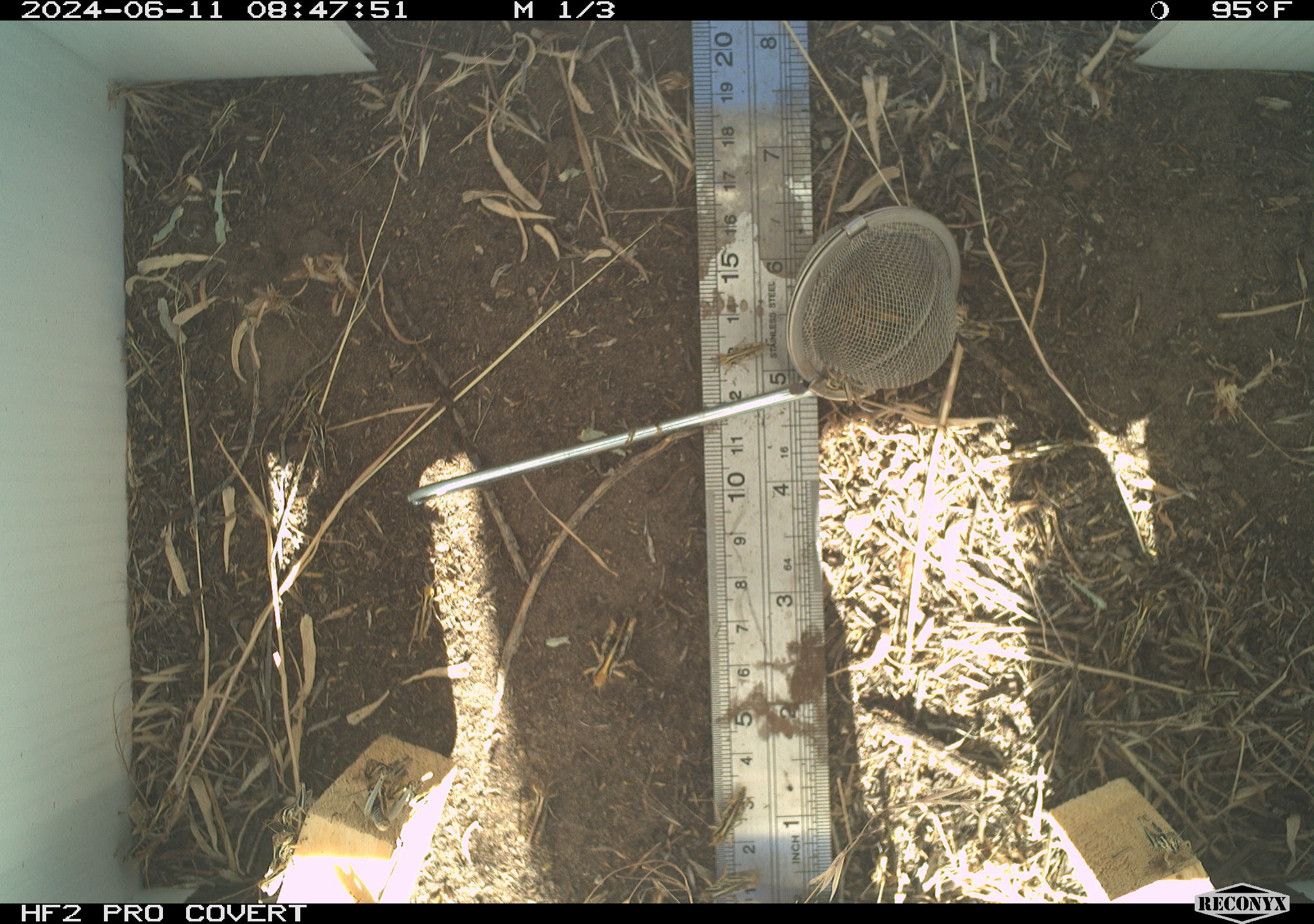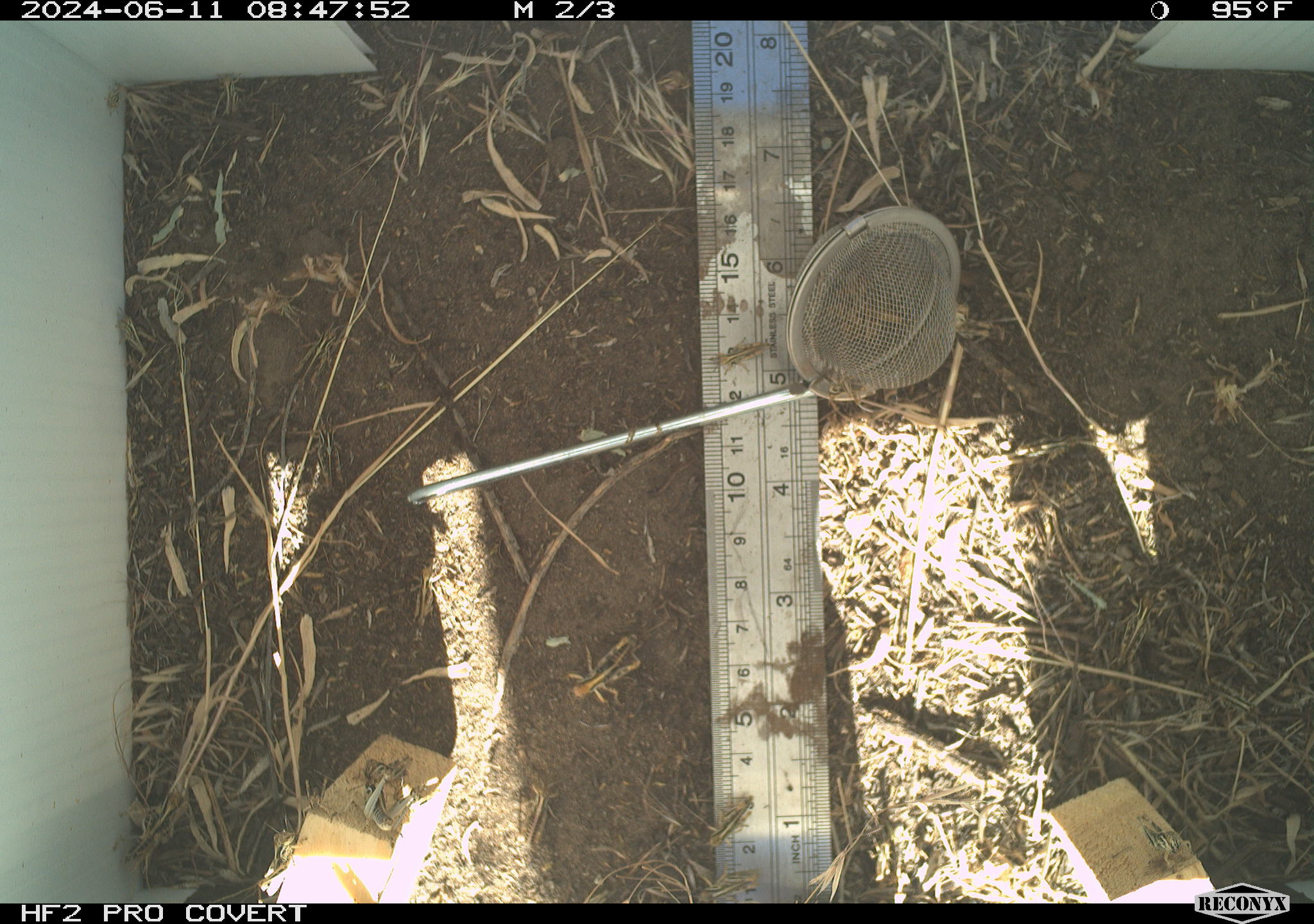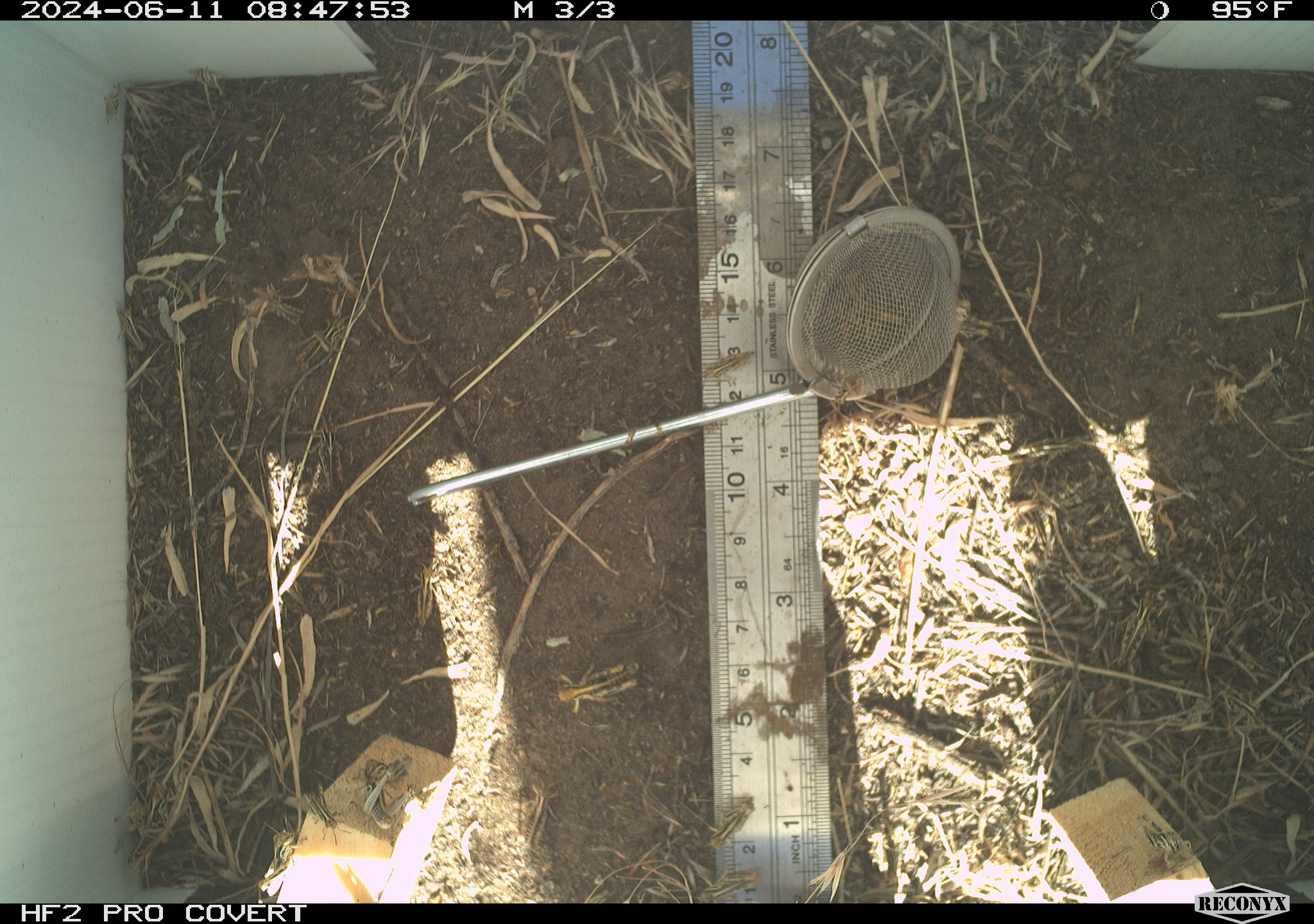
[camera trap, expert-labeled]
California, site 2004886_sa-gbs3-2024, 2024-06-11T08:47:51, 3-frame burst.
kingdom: Animalia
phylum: Arthropoda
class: Insecta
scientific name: Insecta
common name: insect